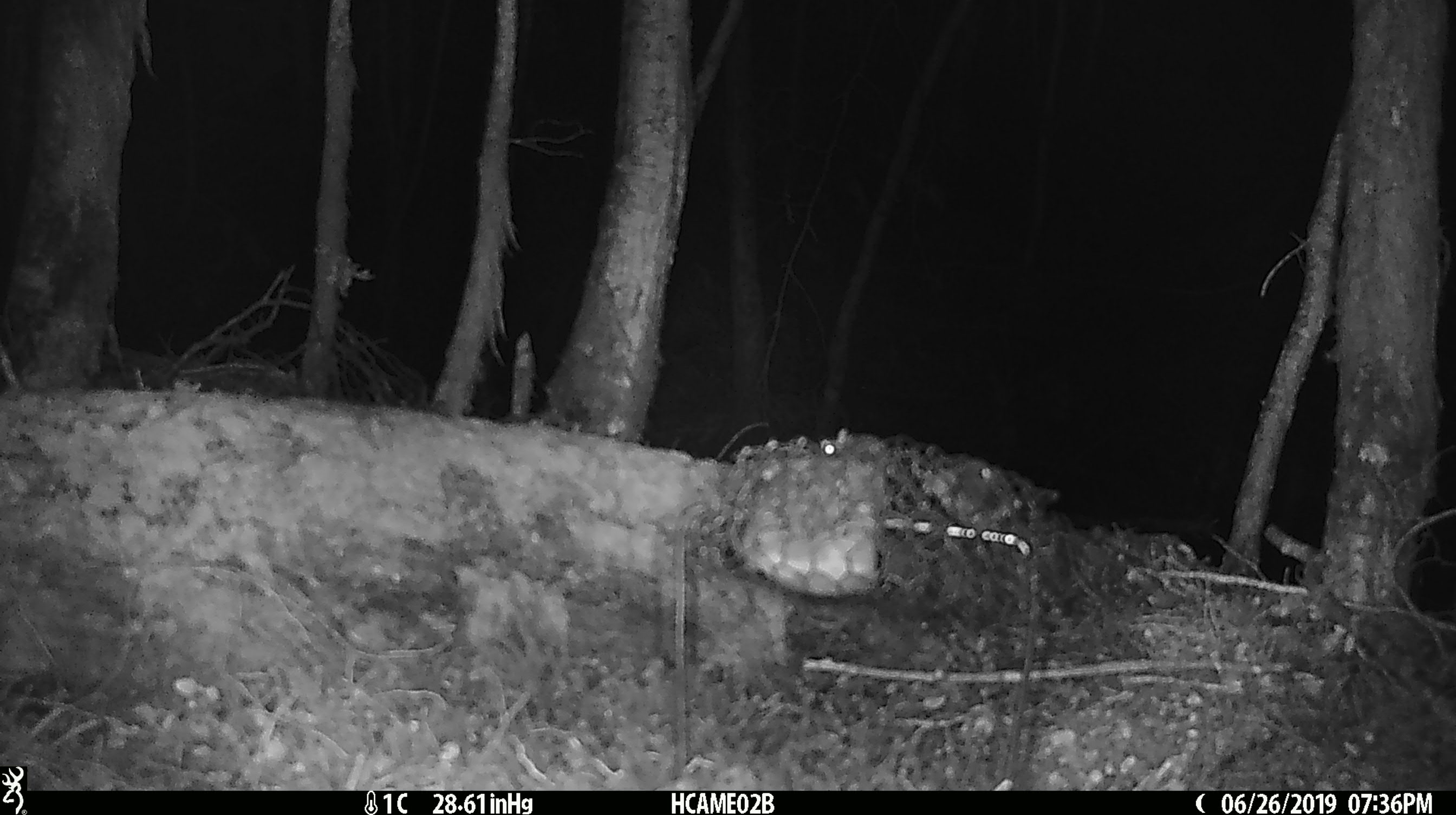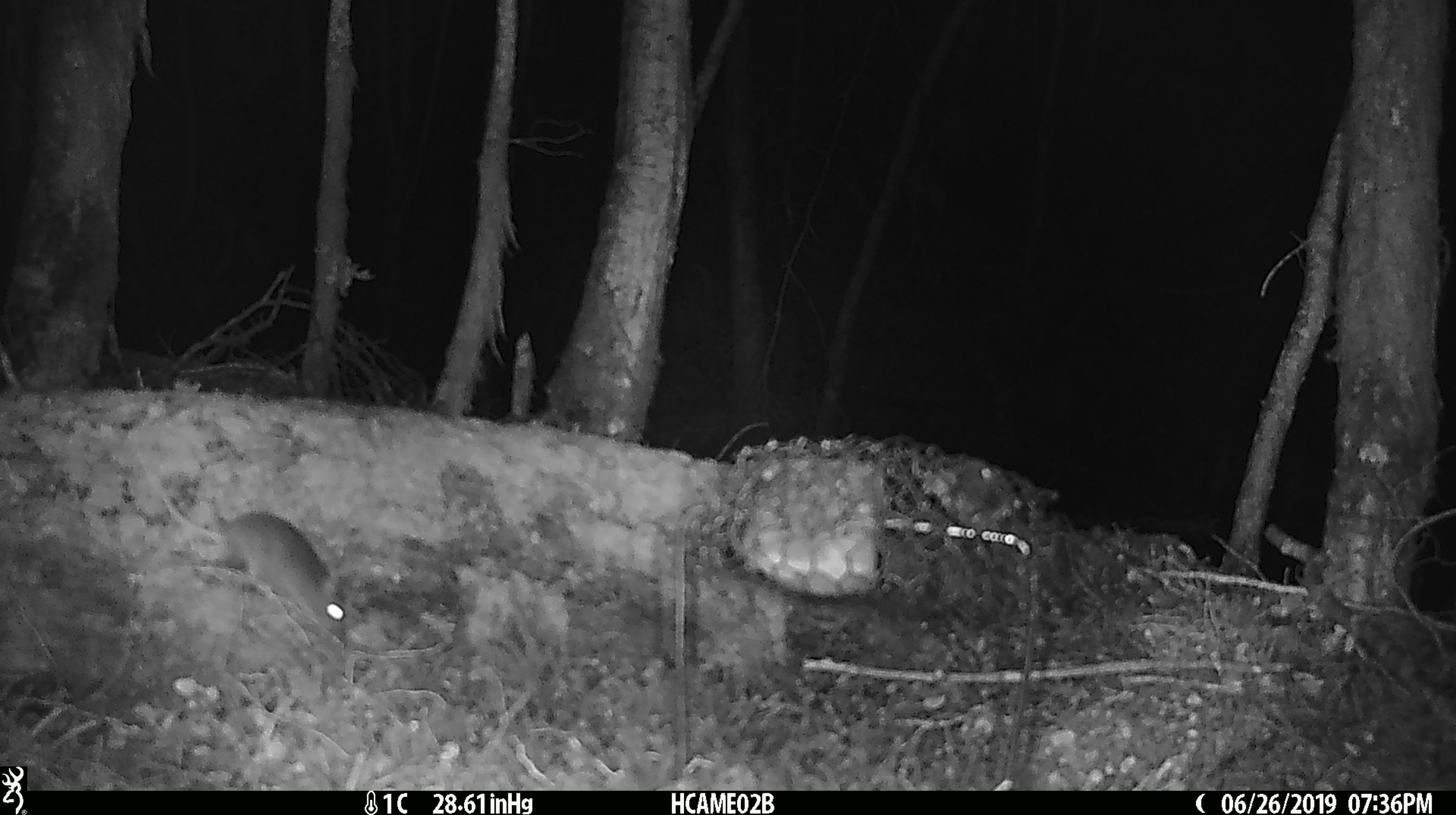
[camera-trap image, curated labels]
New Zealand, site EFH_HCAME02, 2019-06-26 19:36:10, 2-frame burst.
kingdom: Animalia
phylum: Chordata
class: Mammalia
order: Rodentia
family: Muridae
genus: Mus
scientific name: Mus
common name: mouse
Mouse (Mus).